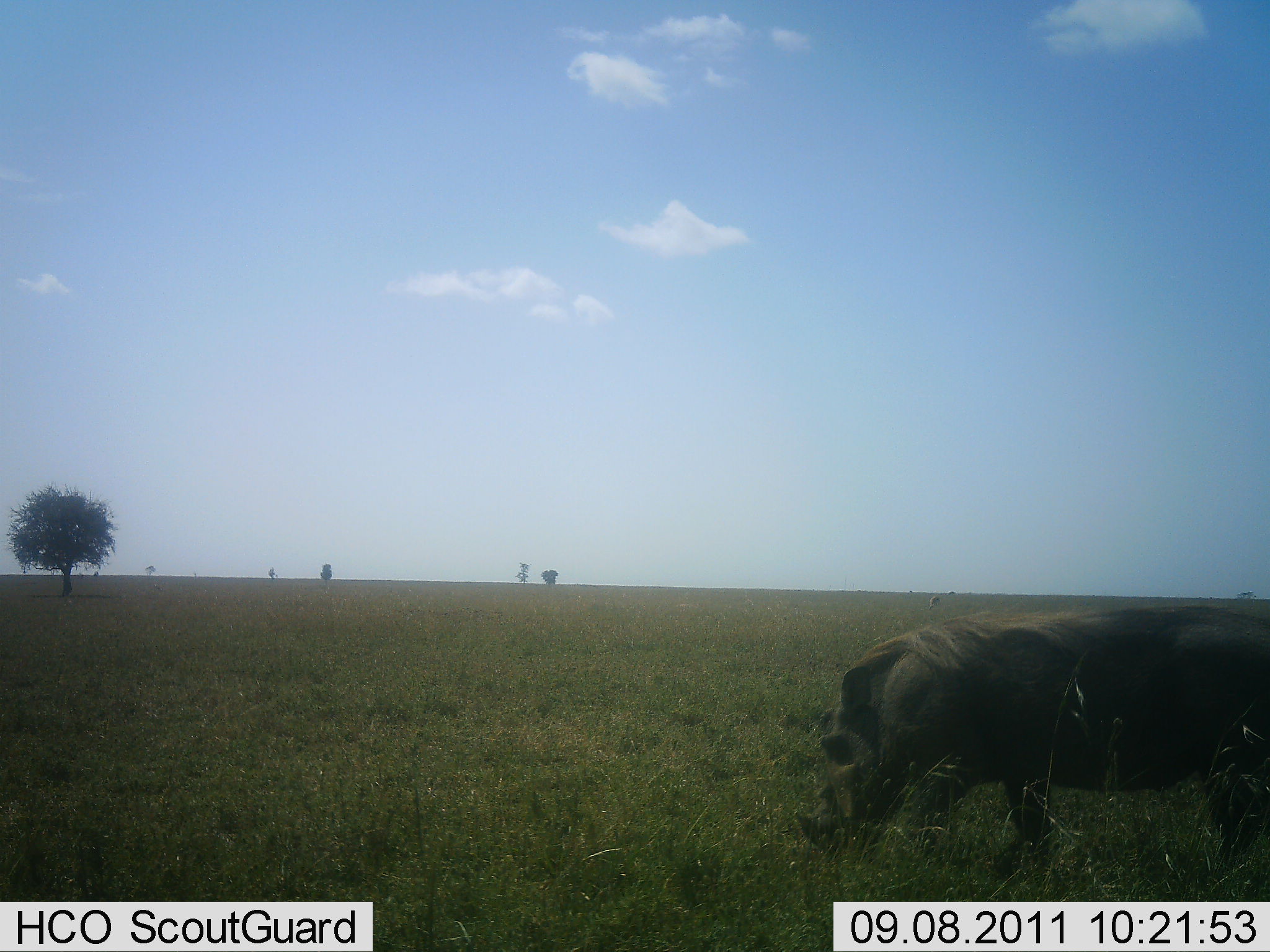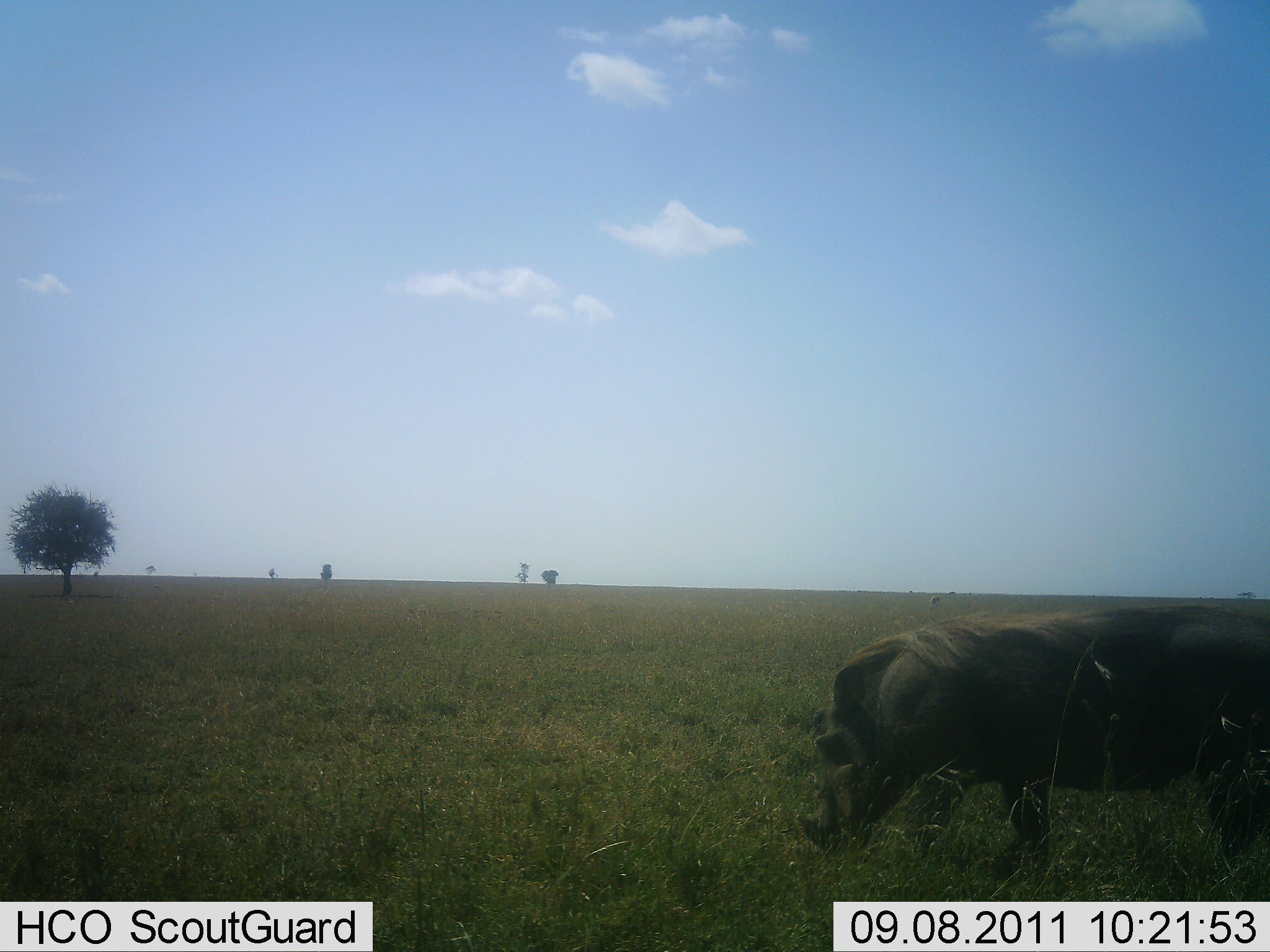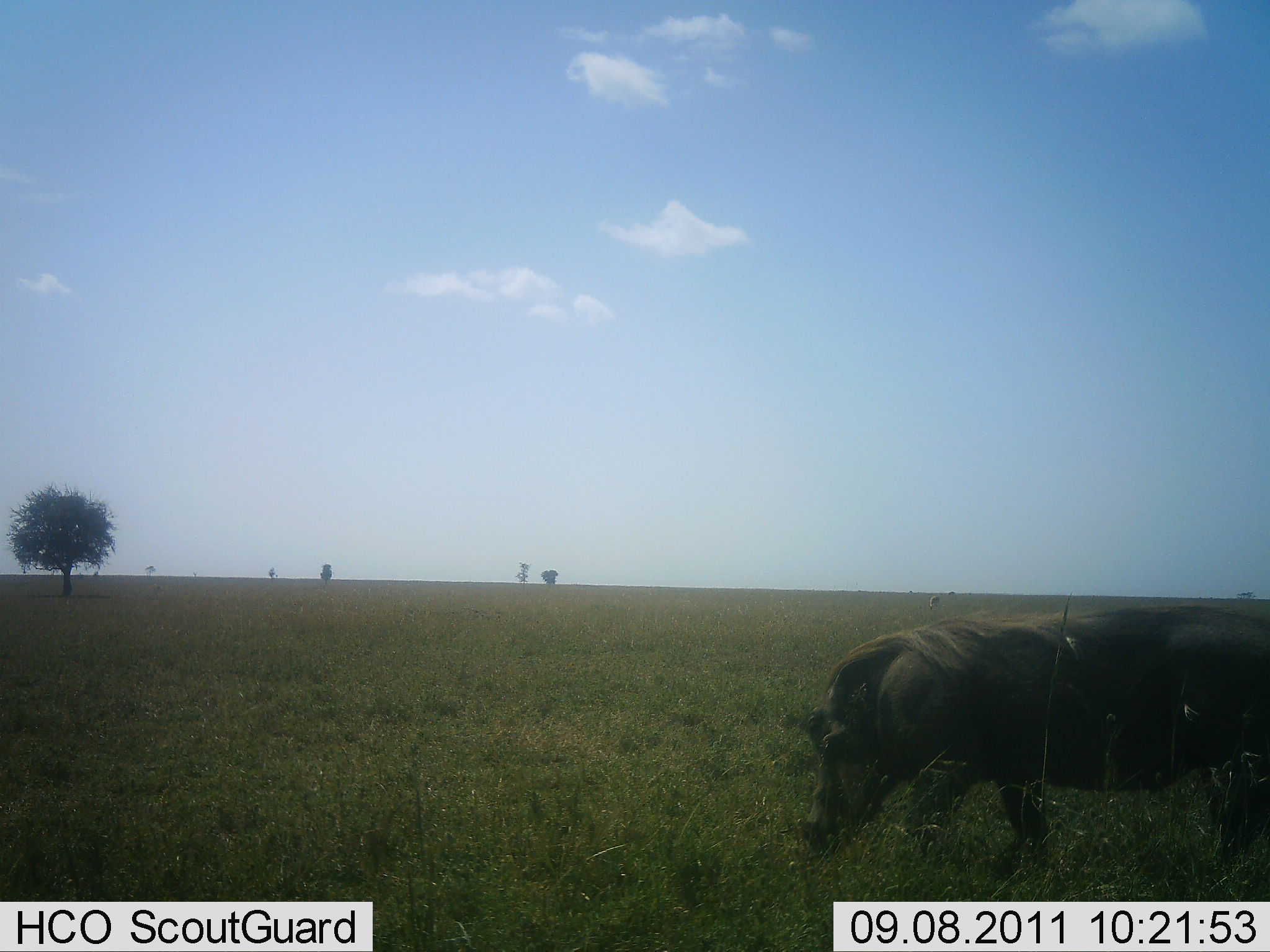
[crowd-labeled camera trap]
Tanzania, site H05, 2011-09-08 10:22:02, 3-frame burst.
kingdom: Animalia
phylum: Chordata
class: Mammalia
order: Artiodactyla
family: Suidae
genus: Phacochoerus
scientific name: Phacochoerus africanus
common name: warthog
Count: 1.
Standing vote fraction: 29%.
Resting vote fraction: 0%.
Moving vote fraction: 12%.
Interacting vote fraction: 0%.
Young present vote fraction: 0%.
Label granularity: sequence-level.